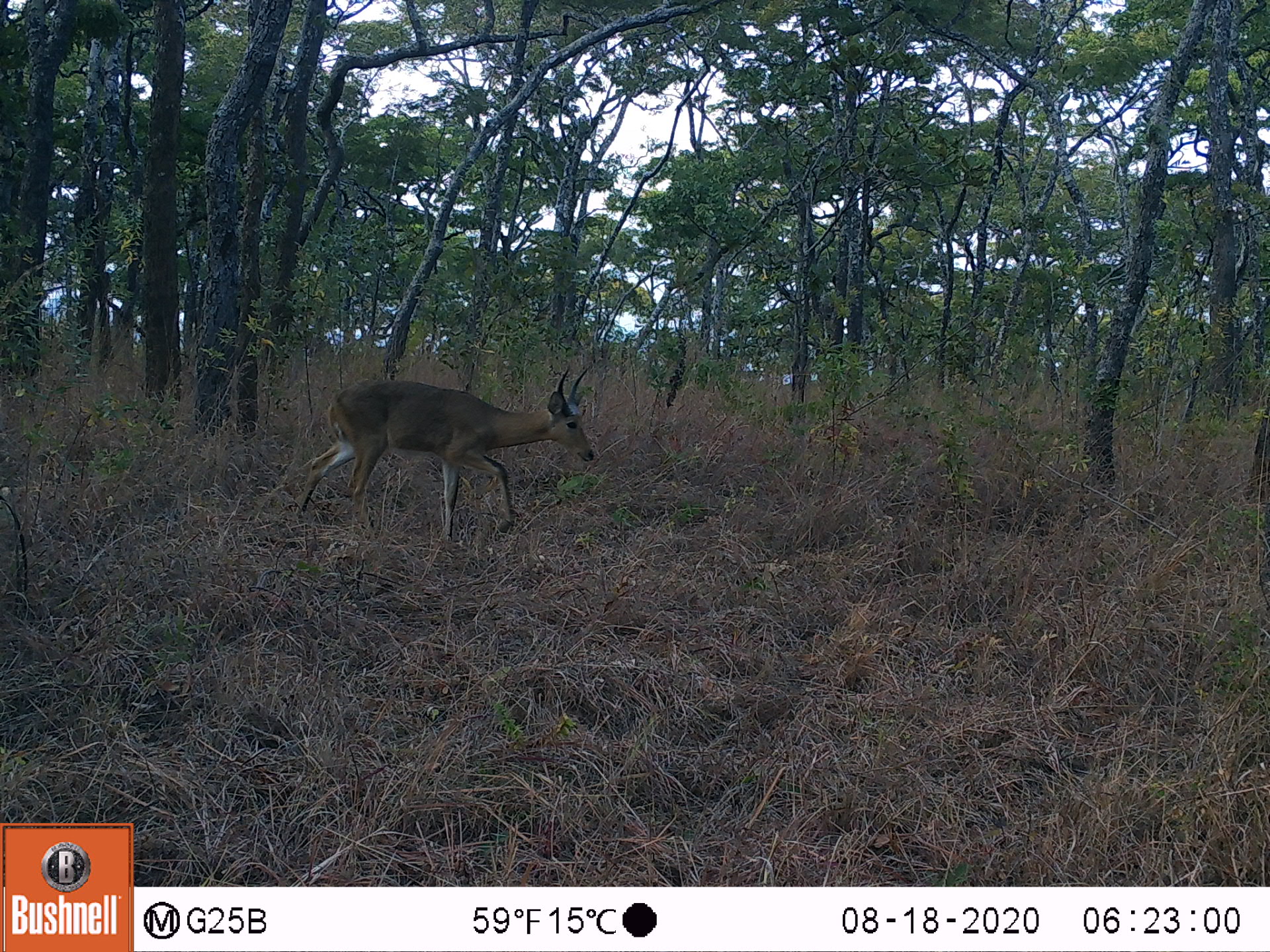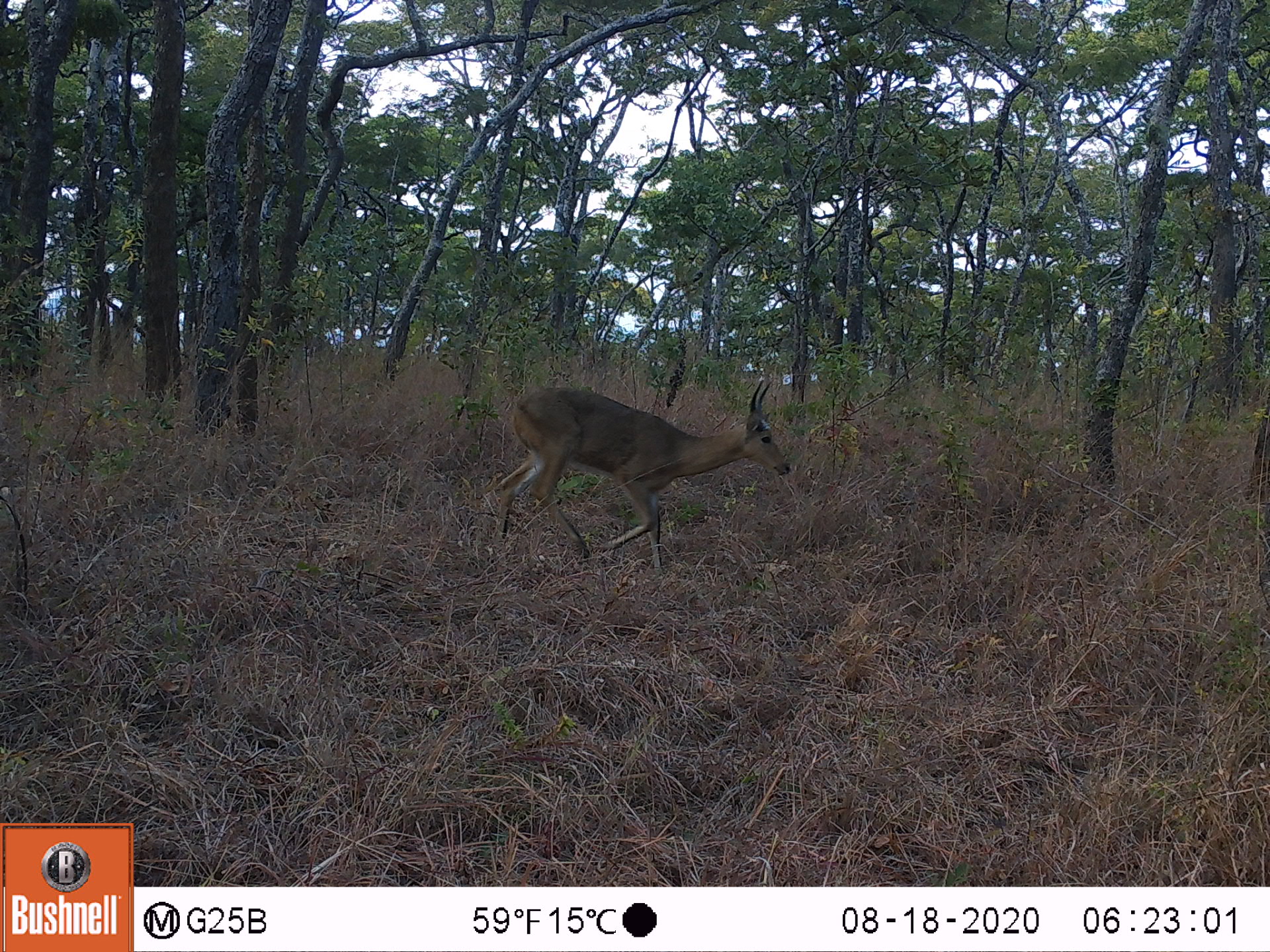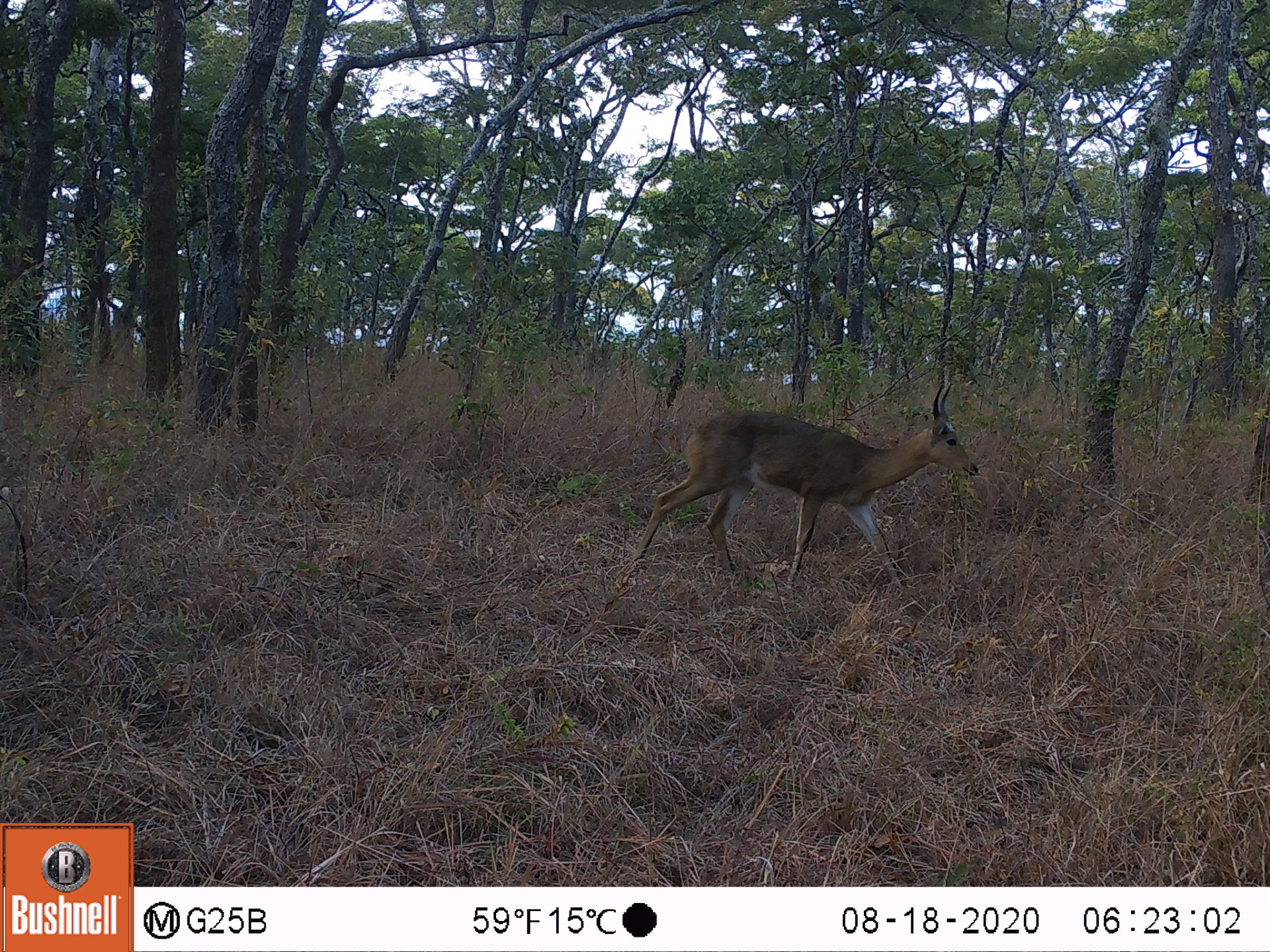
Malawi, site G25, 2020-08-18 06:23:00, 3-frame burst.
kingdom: Animalia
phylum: Chordata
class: Mammalia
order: Artiodactyla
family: Bovidae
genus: Redunca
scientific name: Redunca arundinum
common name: southern reedbuck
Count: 1.